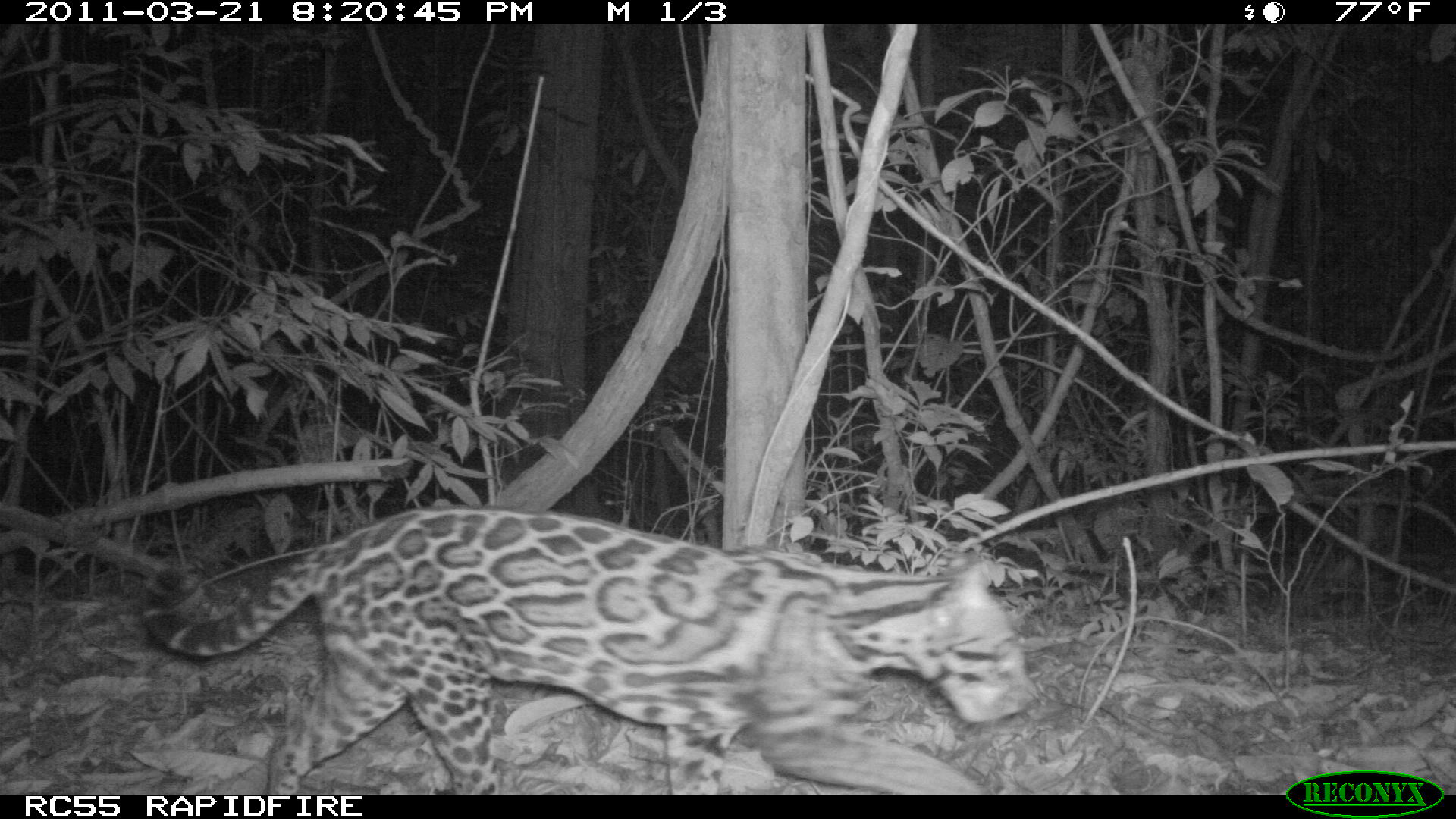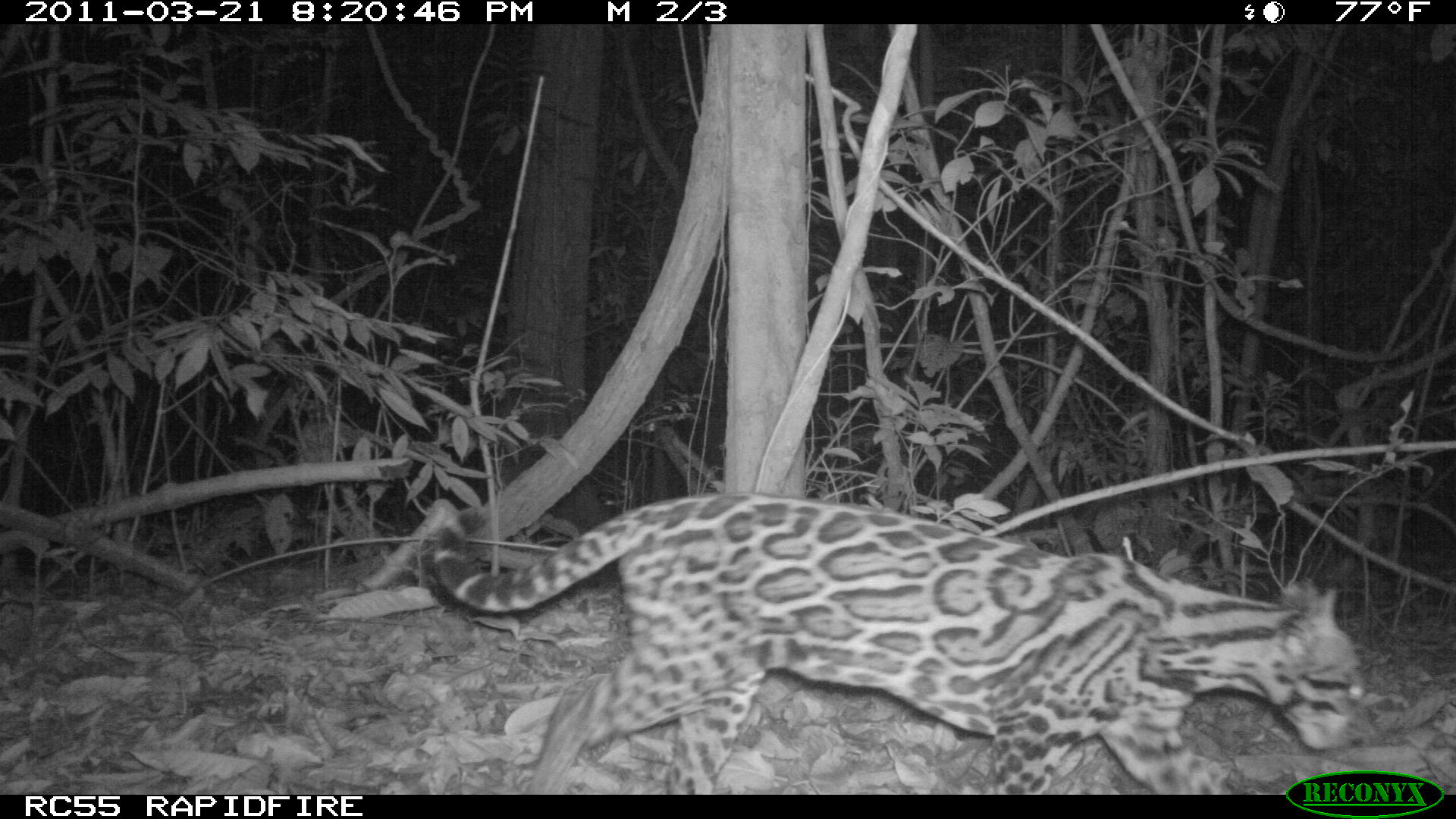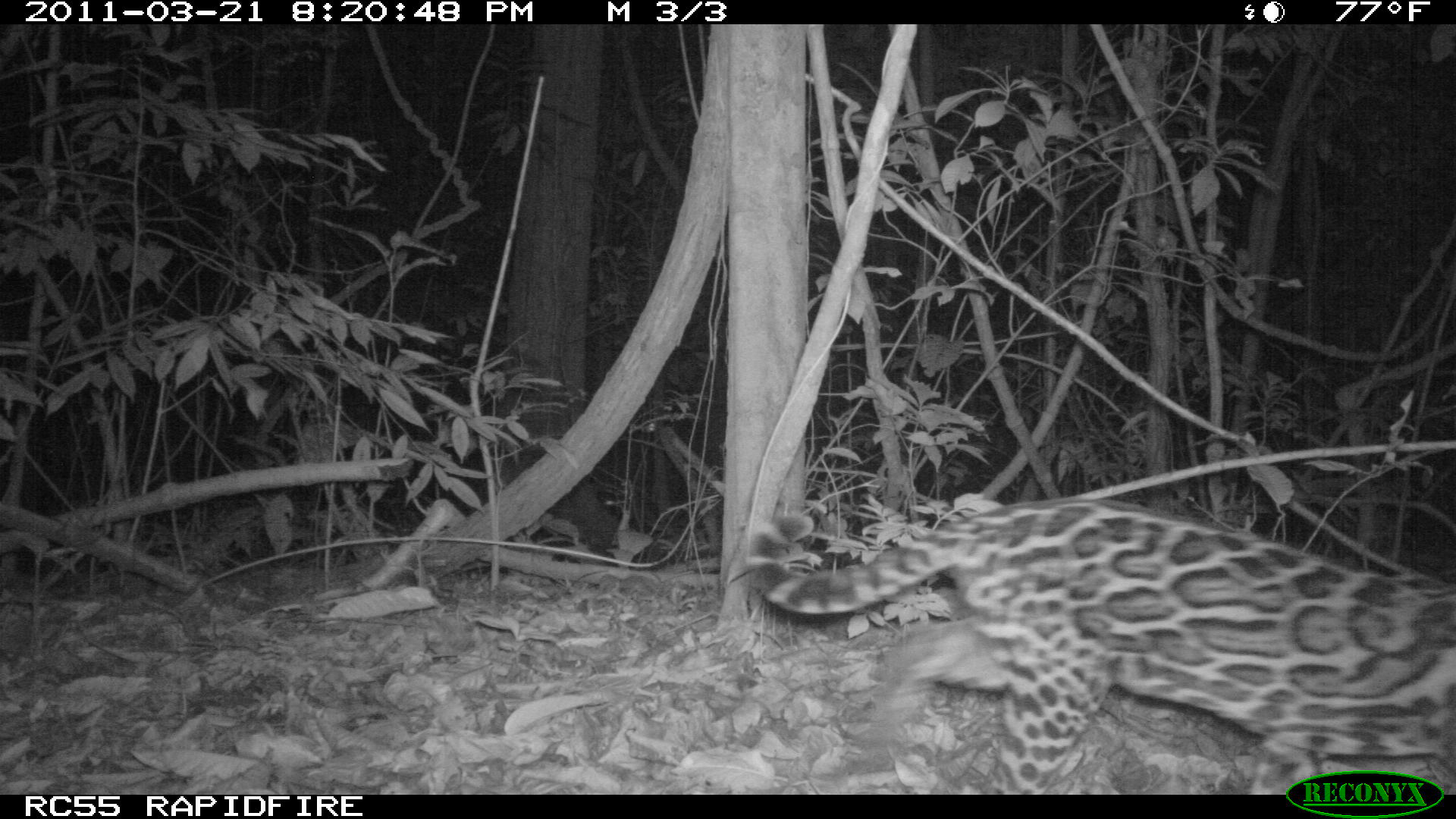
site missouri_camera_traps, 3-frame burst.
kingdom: Animalia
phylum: Chordata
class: Mammalia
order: Carnivora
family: Felidae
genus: Leopardus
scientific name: Leopardus pardalis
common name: ocelot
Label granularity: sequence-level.